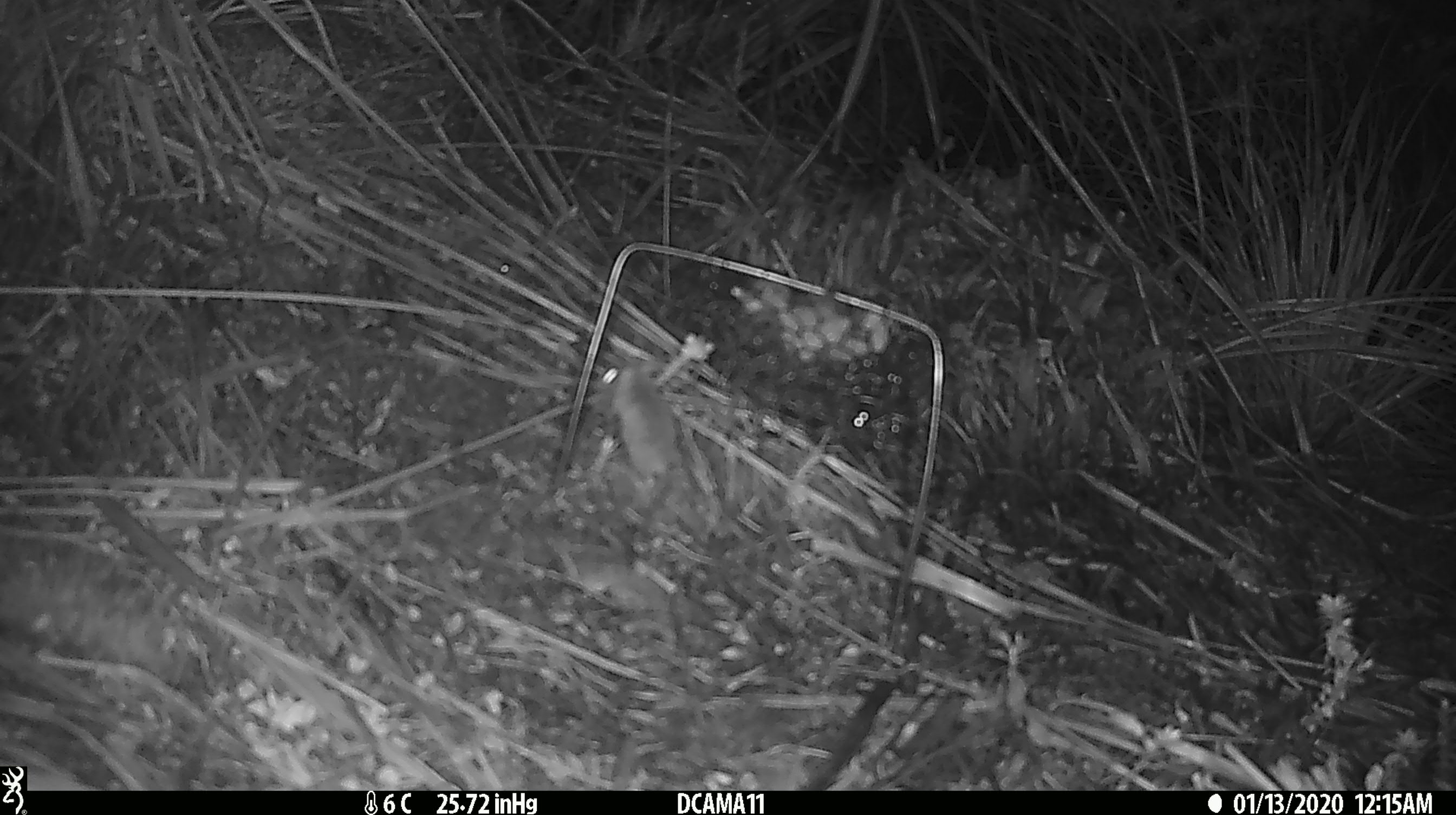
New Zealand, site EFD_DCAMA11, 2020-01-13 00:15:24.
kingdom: Animalia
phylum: Chordata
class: Mammalia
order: Rodentia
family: Muridae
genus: Mus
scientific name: Mus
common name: mouse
Mouse (Mus).